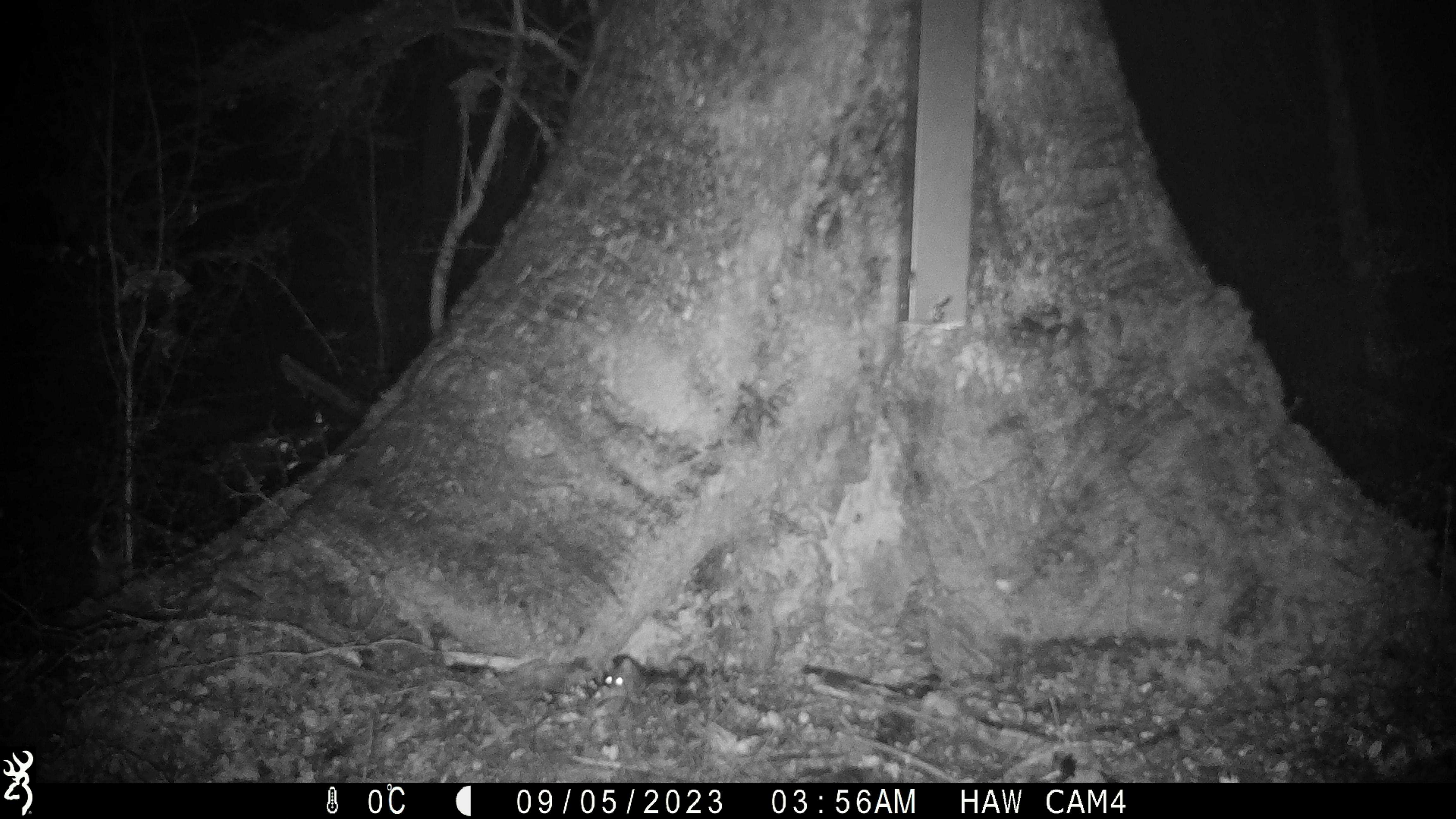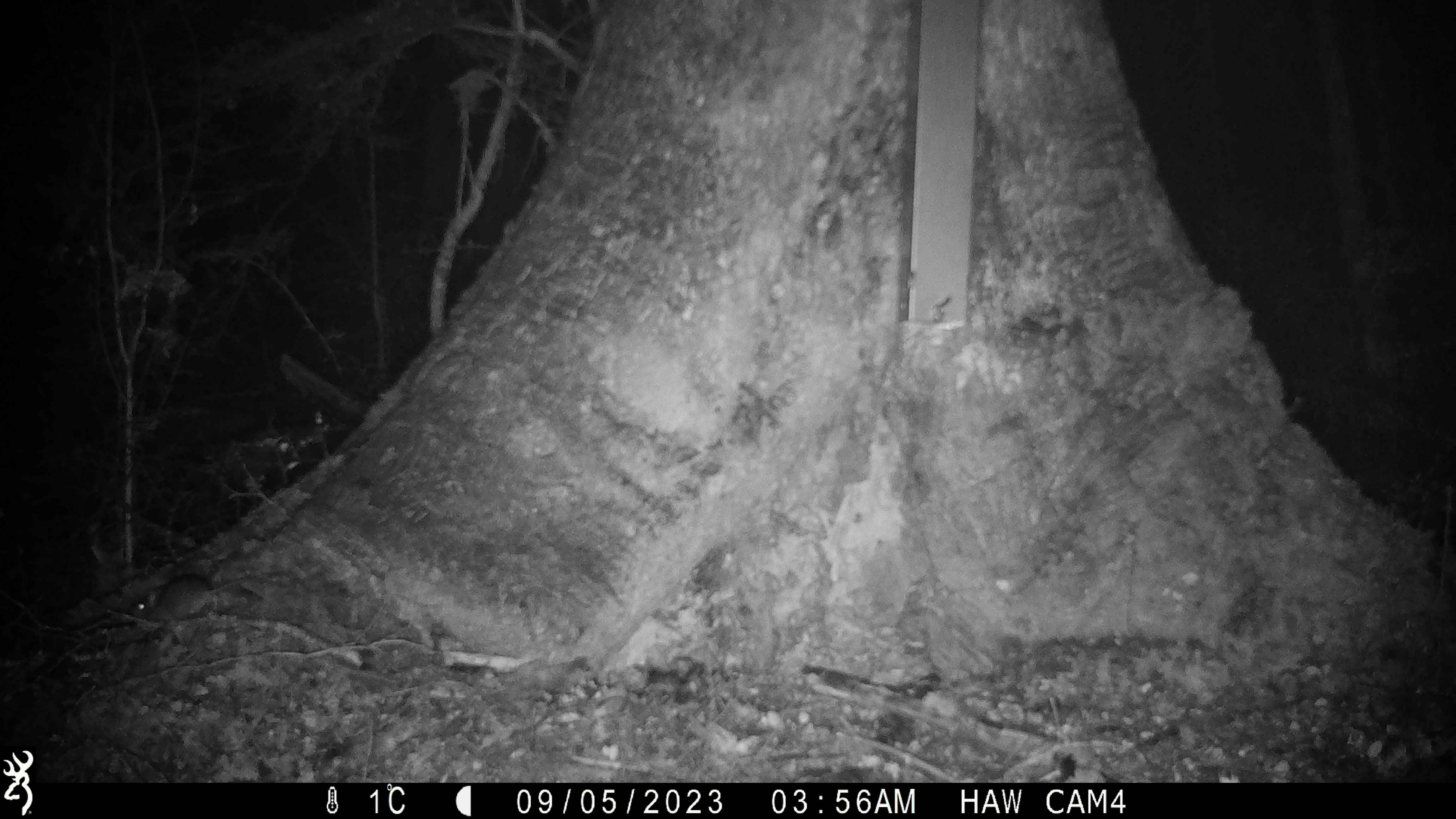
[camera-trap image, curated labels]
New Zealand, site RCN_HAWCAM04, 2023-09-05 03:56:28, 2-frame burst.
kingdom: Animalia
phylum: Chordata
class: Mammalia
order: Rodentia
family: Muridae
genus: Mus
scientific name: Mus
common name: mouse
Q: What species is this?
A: Mouse (Mus).